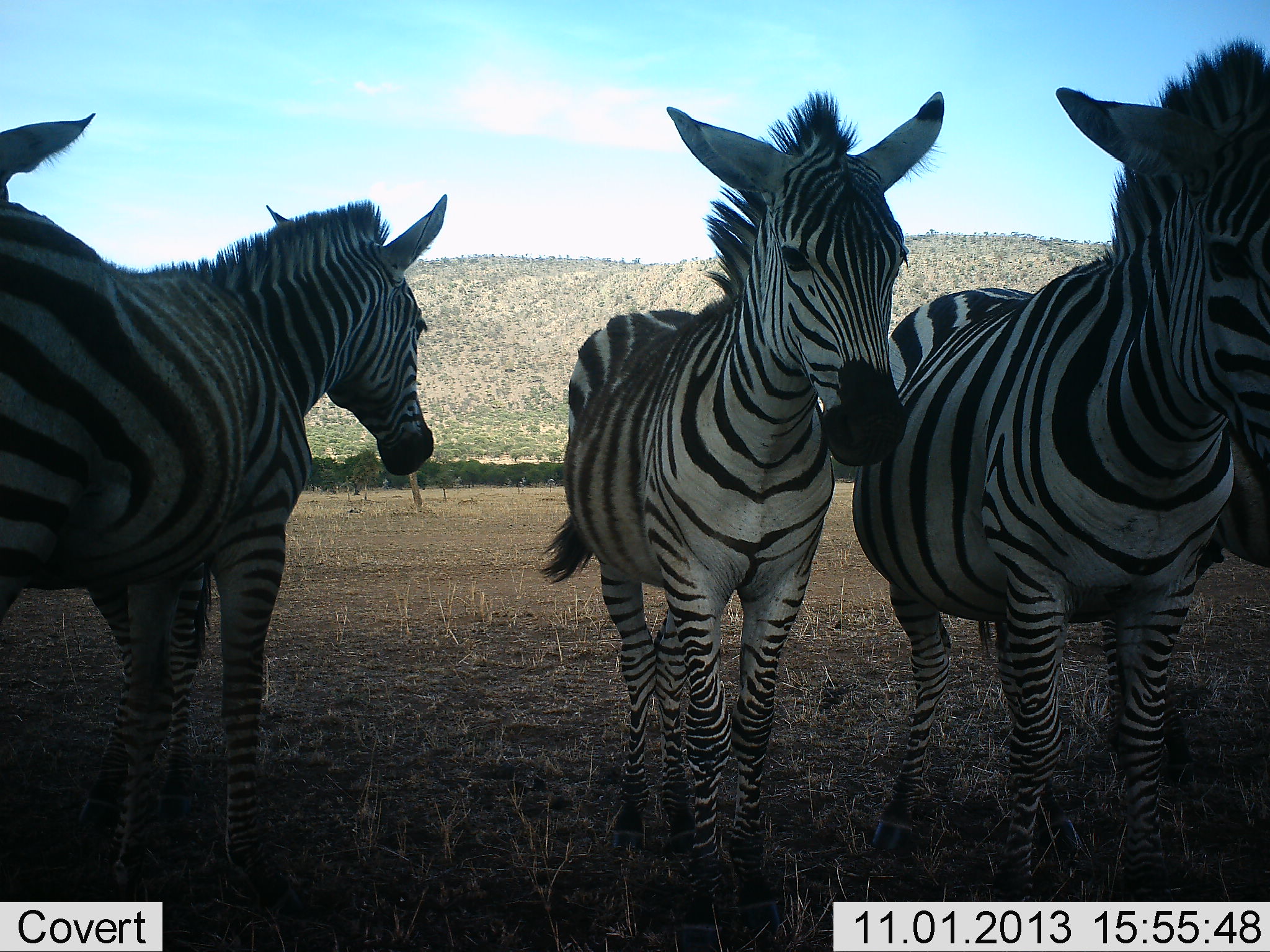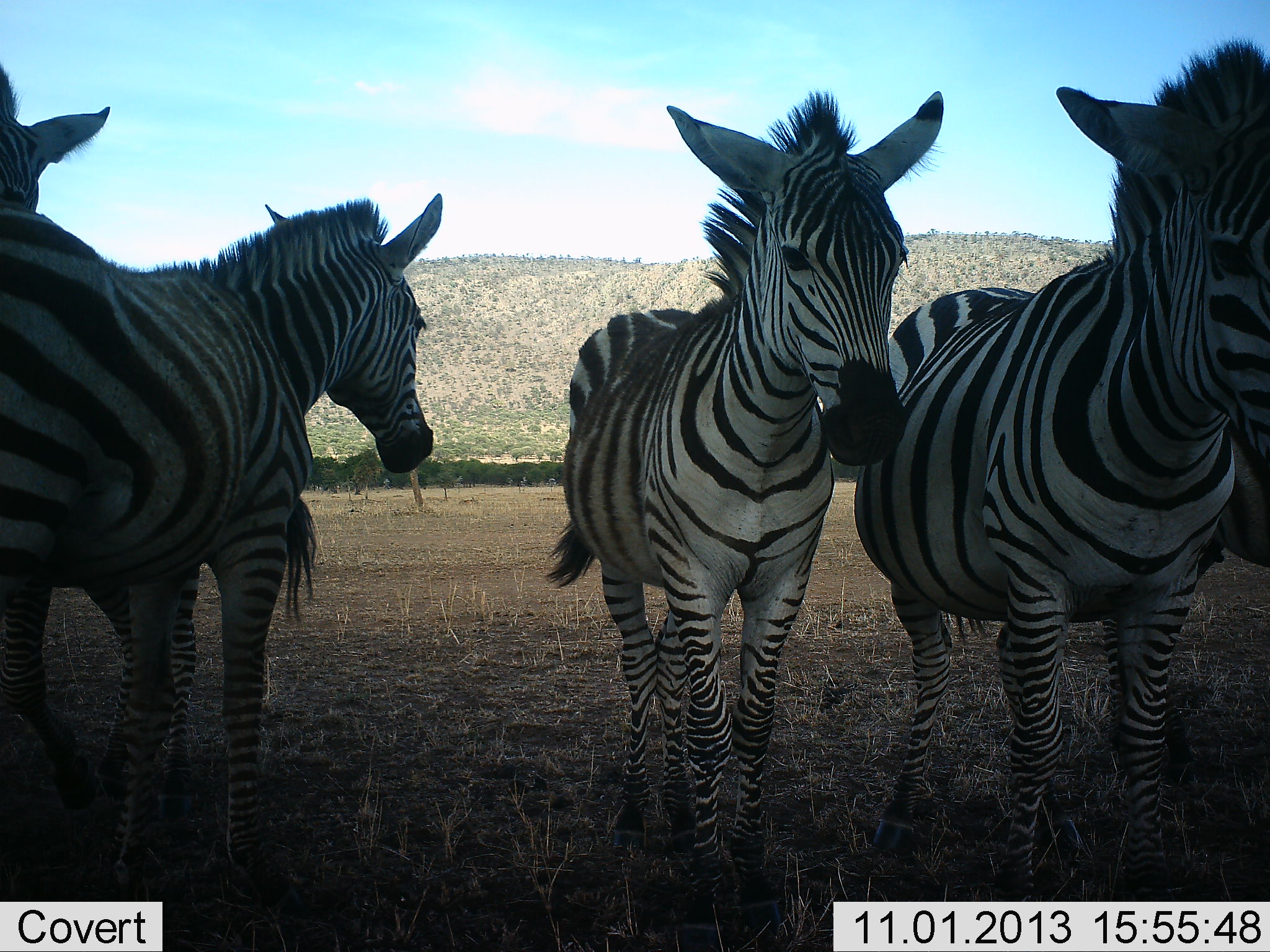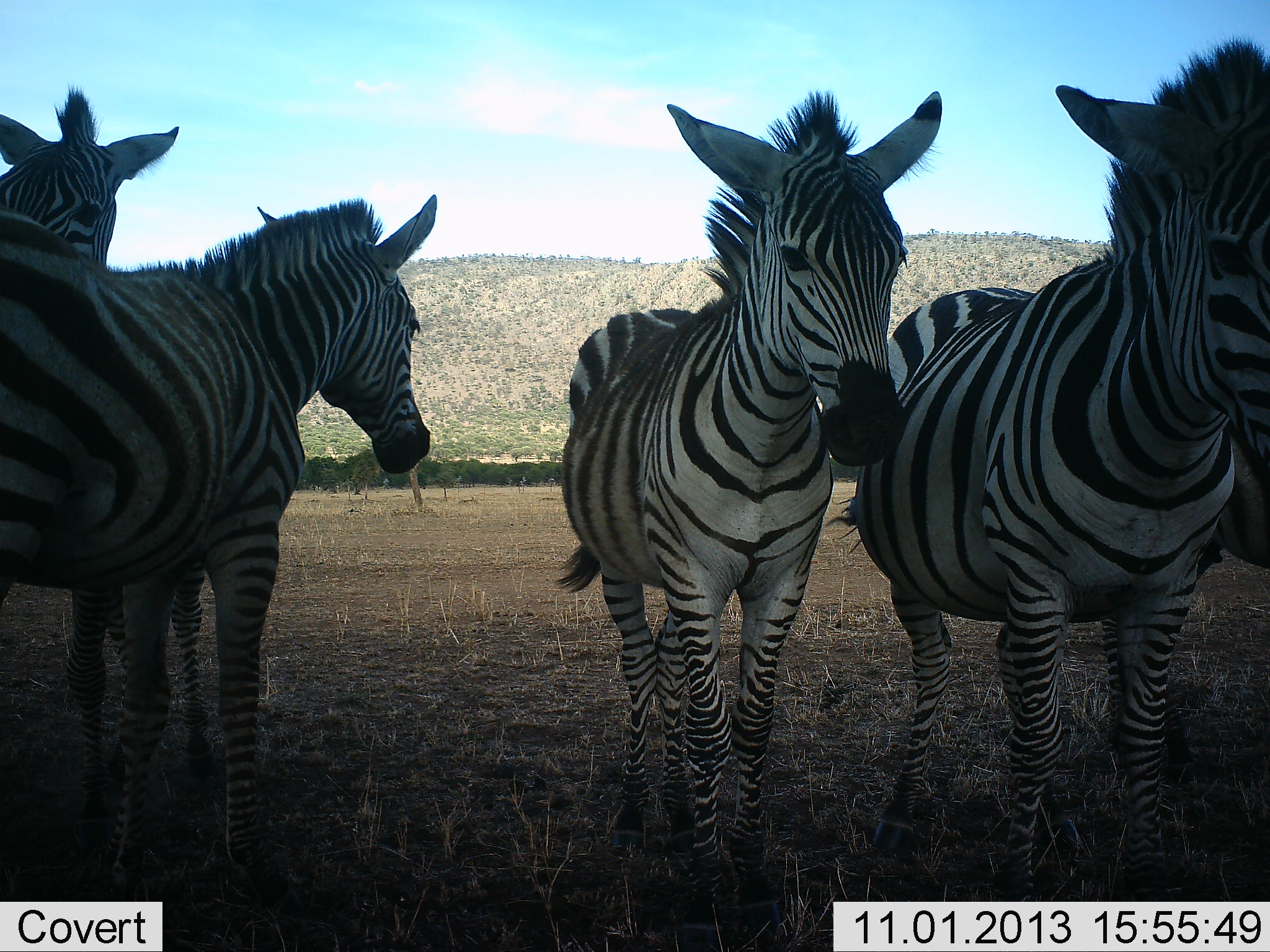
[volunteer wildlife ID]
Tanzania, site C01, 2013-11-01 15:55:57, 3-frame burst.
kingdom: Animalia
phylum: Chordata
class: Mammalia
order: Perissodactyla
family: Equidae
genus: Equus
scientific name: Equus quagga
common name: plains zebra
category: zebra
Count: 5.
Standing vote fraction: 90%.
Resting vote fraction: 0%.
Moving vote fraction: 30%.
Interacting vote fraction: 0%.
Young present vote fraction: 40%.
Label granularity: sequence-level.